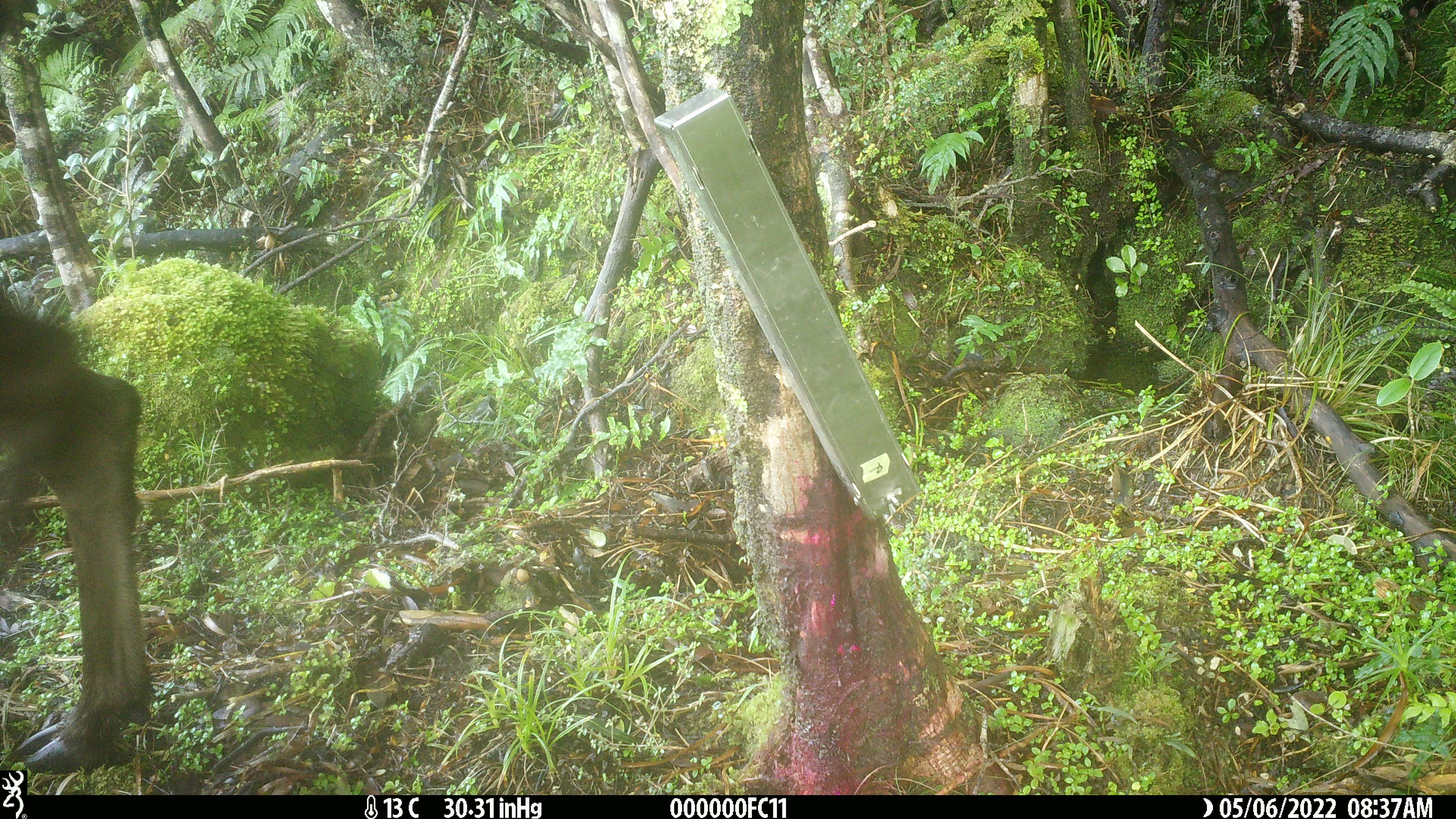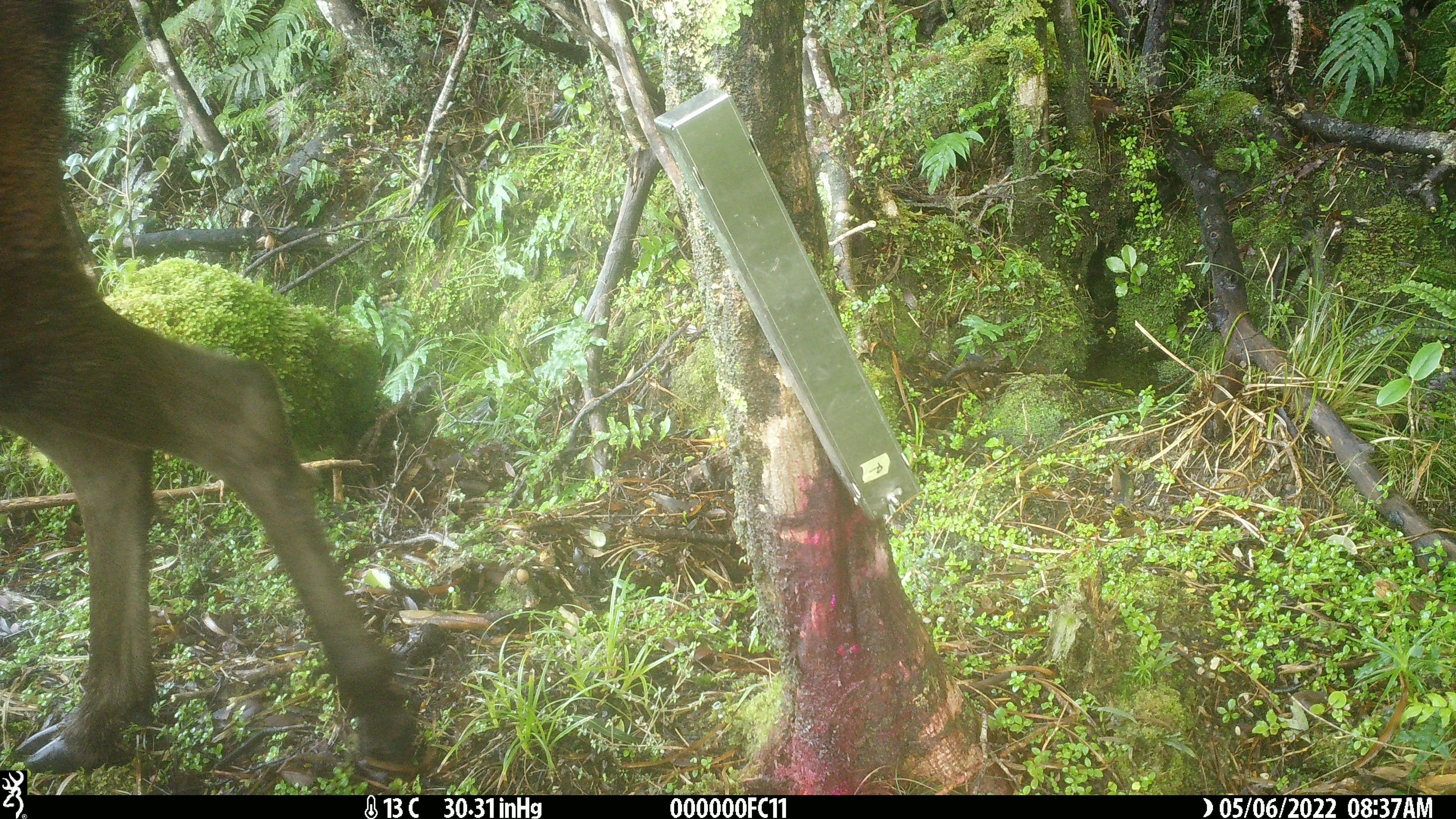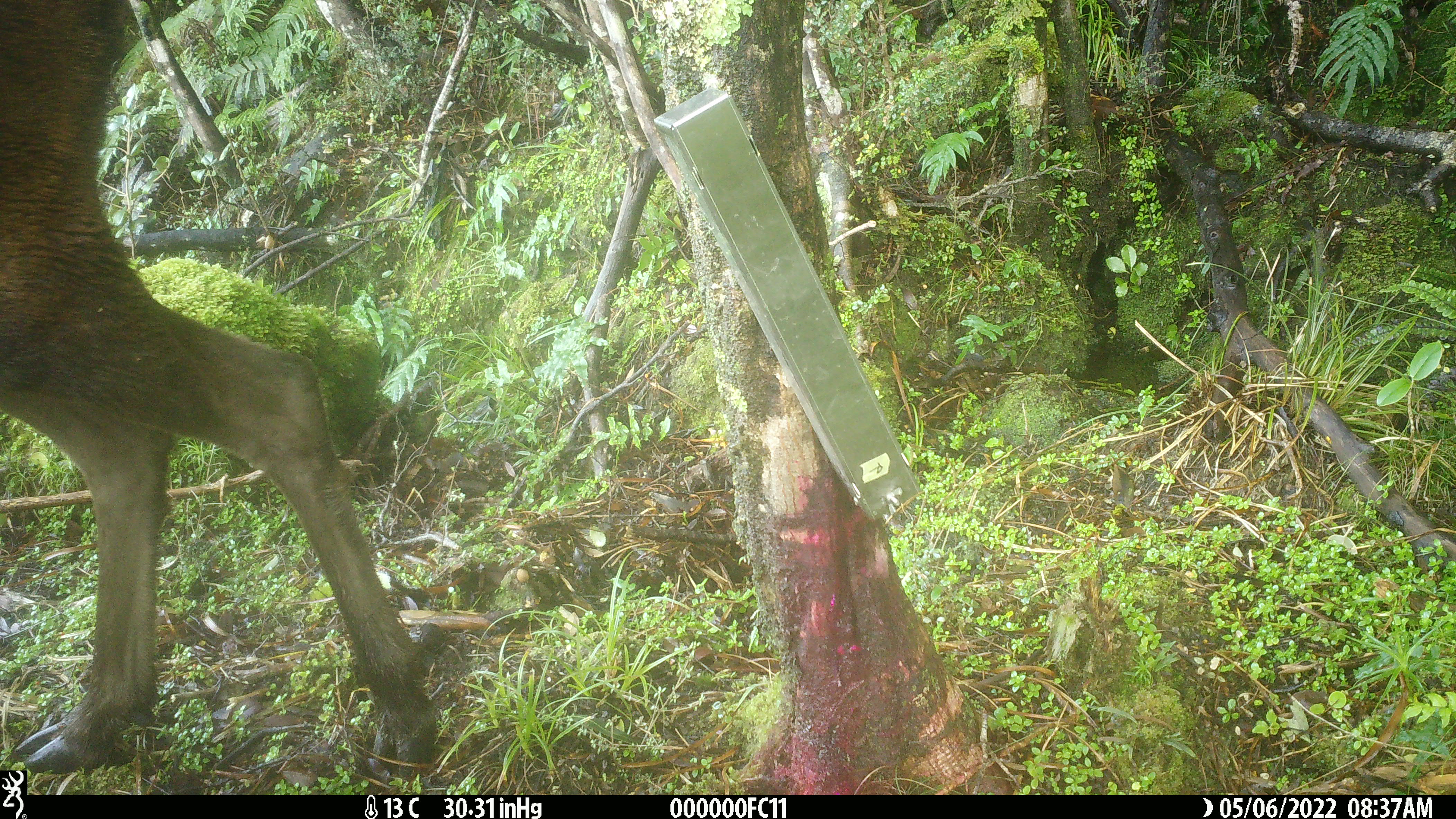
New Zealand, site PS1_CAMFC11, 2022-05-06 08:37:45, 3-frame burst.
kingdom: Animalia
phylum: Chordata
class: Mammalia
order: Artiodactyla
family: Cervidae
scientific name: Cervidae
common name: deer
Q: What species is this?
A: Deer (Cervidae).